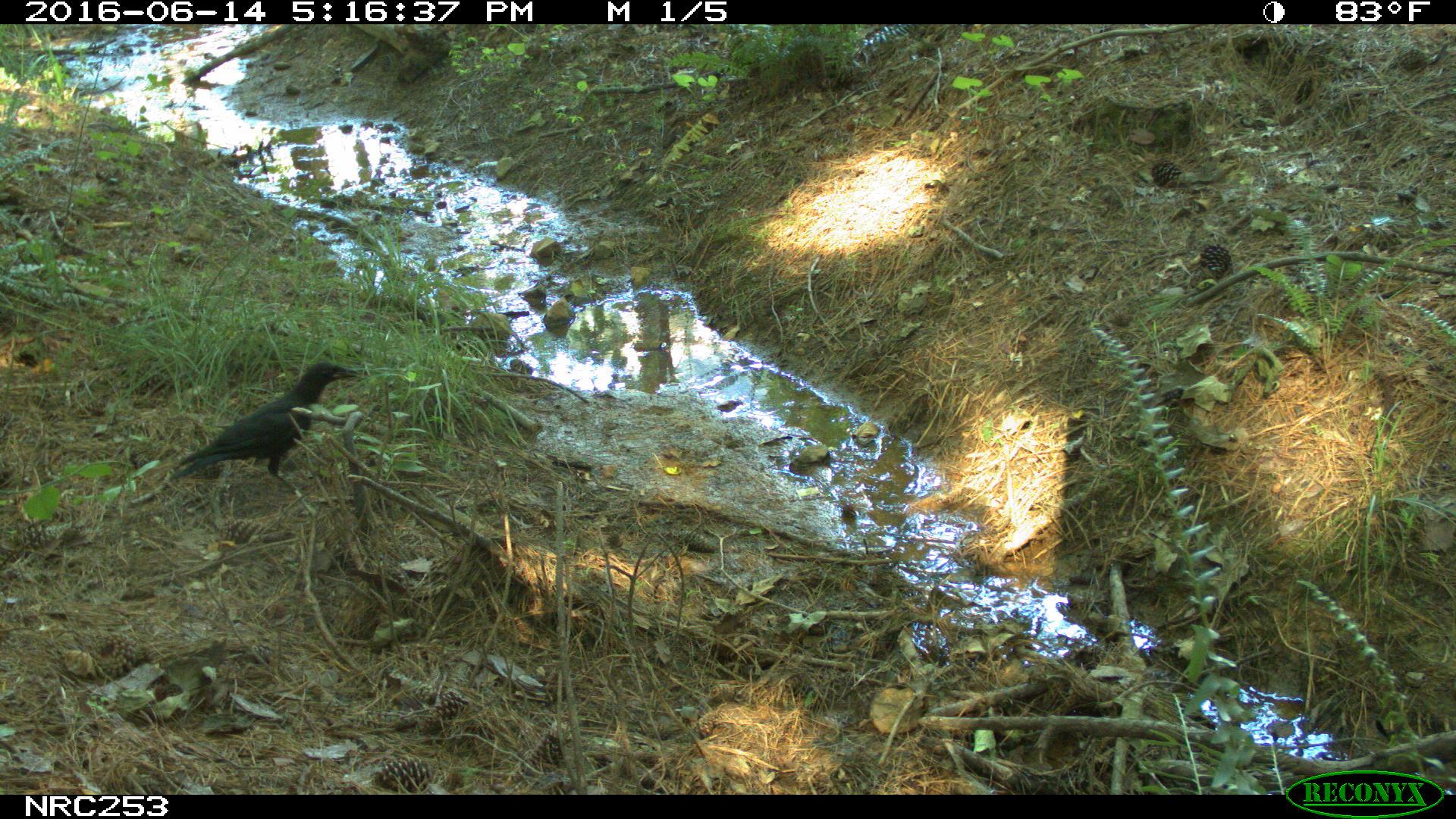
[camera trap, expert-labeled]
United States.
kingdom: Animalia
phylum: Chordata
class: Aves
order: Passeriformes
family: Corvidae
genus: Corvus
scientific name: Corvus brachyrhynchos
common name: american crow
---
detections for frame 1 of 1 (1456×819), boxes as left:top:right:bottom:
American Crow: 153:354:366:483